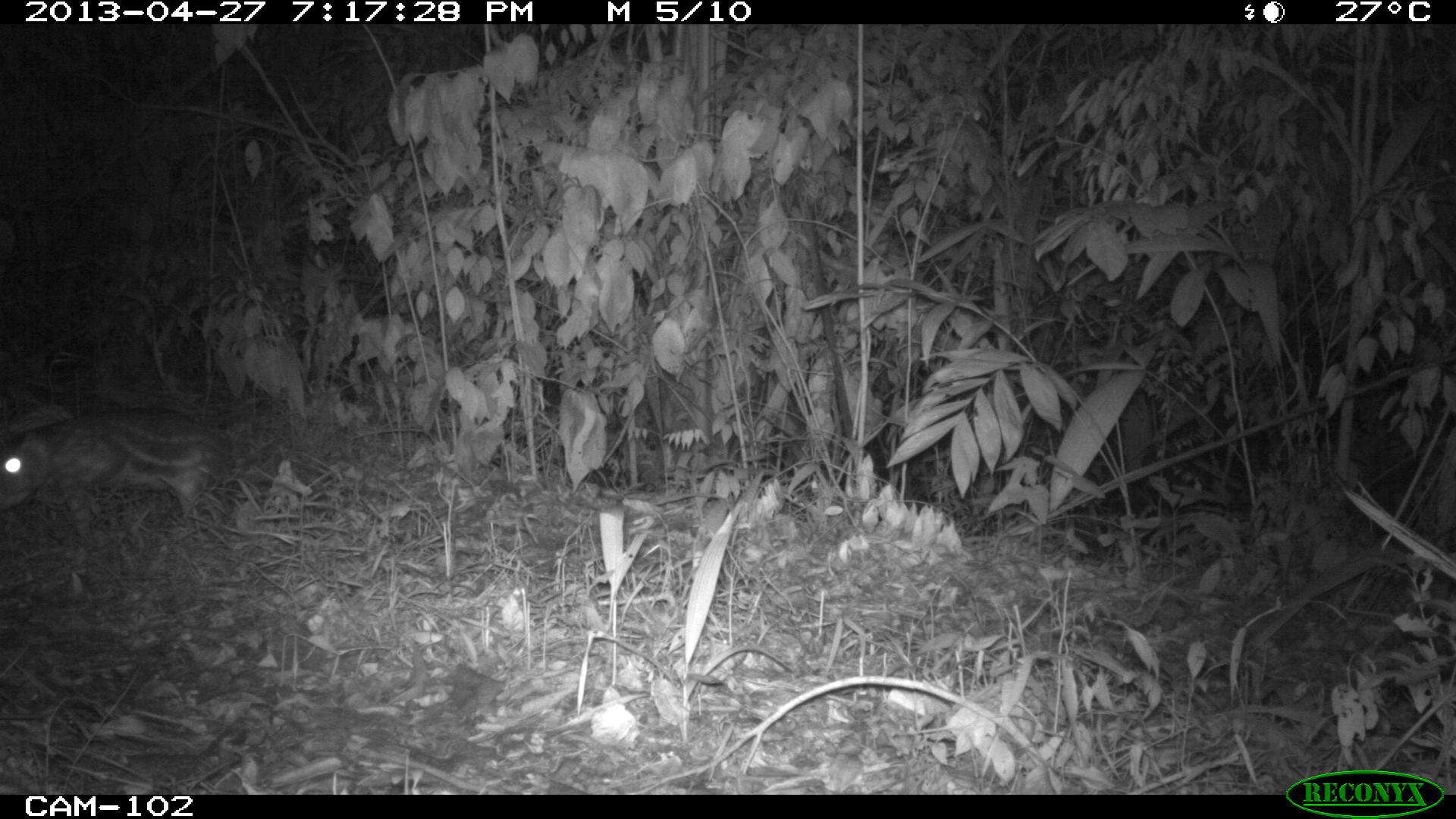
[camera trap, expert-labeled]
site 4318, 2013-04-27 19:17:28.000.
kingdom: Animalia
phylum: Chordata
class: Mammalia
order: Rodentia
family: Cuniculidae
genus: Cuniculus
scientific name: Cuniculus paca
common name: lowland paca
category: agouti paca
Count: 1.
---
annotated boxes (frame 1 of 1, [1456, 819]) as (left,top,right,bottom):
agouti paca: (0,405,235,543)